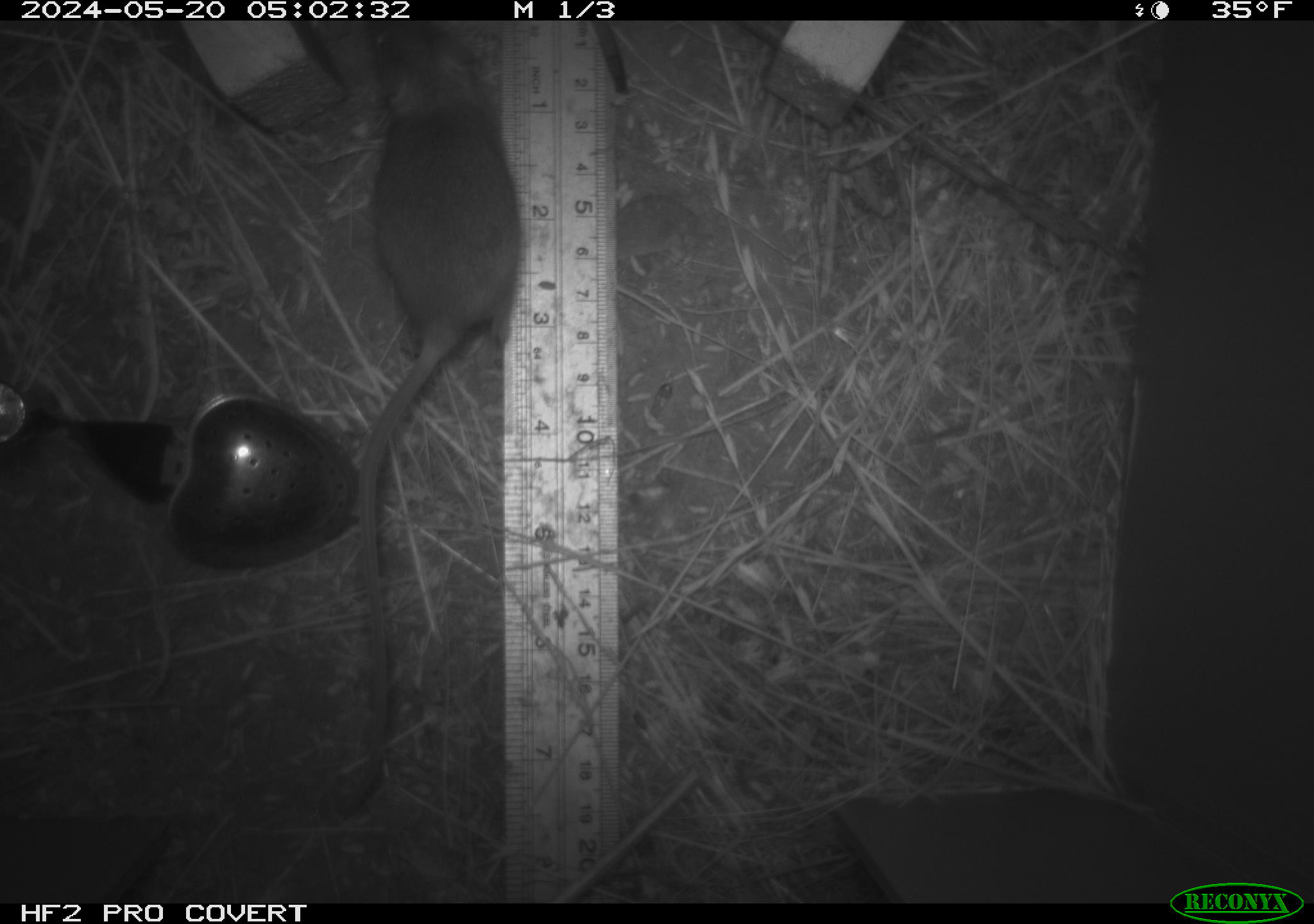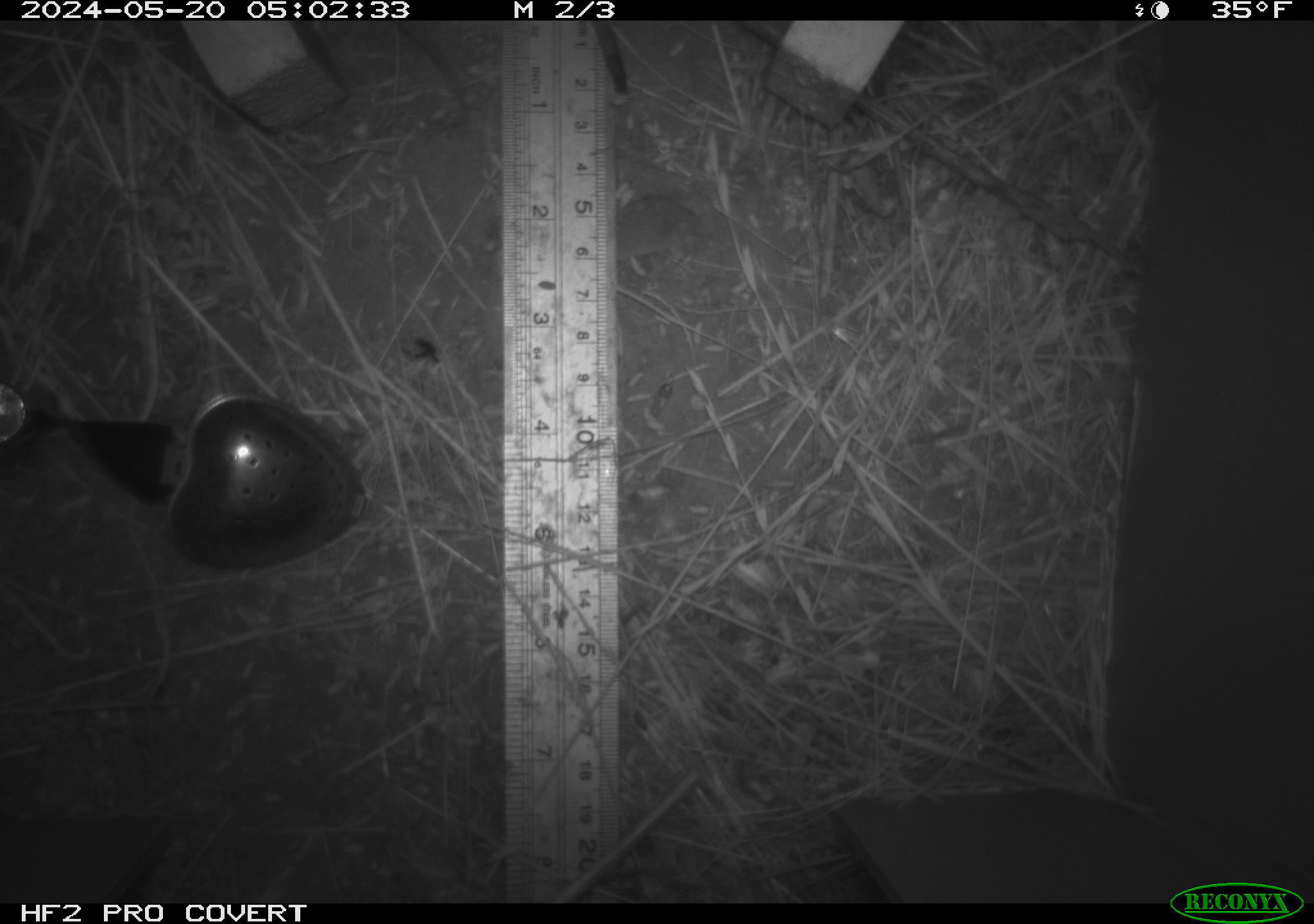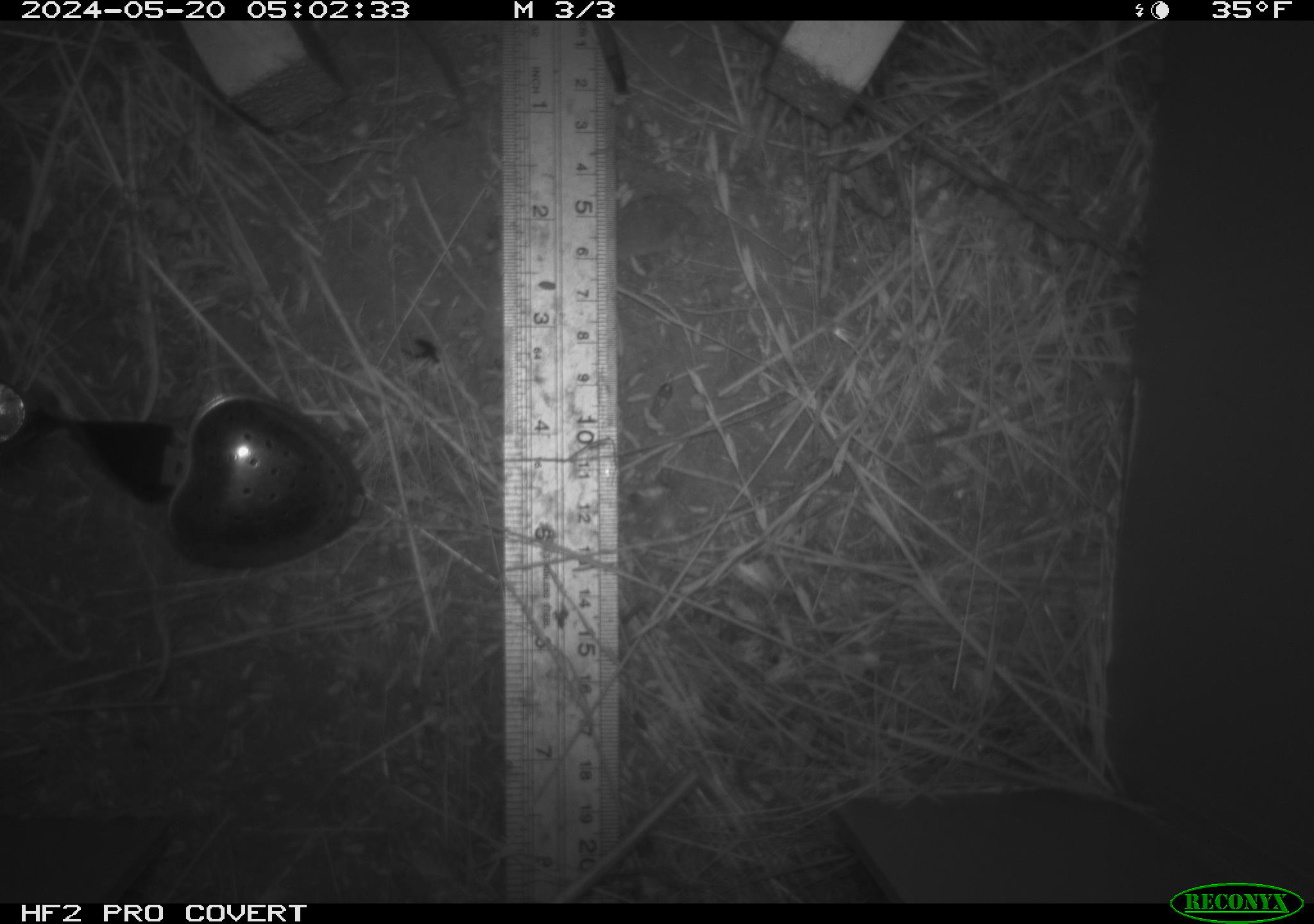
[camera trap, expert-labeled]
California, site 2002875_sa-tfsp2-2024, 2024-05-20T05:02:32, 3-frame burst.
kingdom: Animalia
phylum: Chordata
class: Mammalia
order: Rodentia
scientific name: Rodentia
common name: mouse species